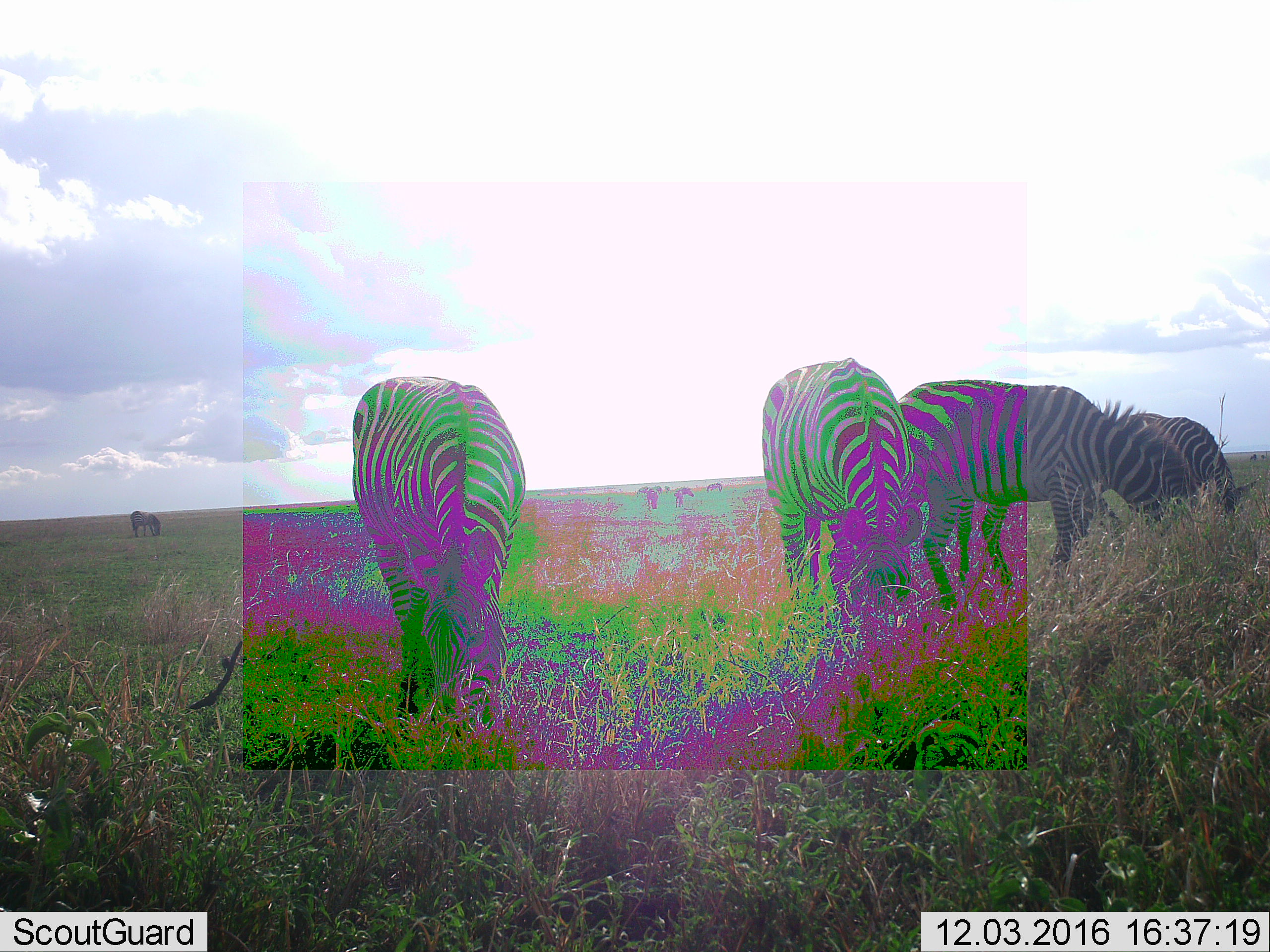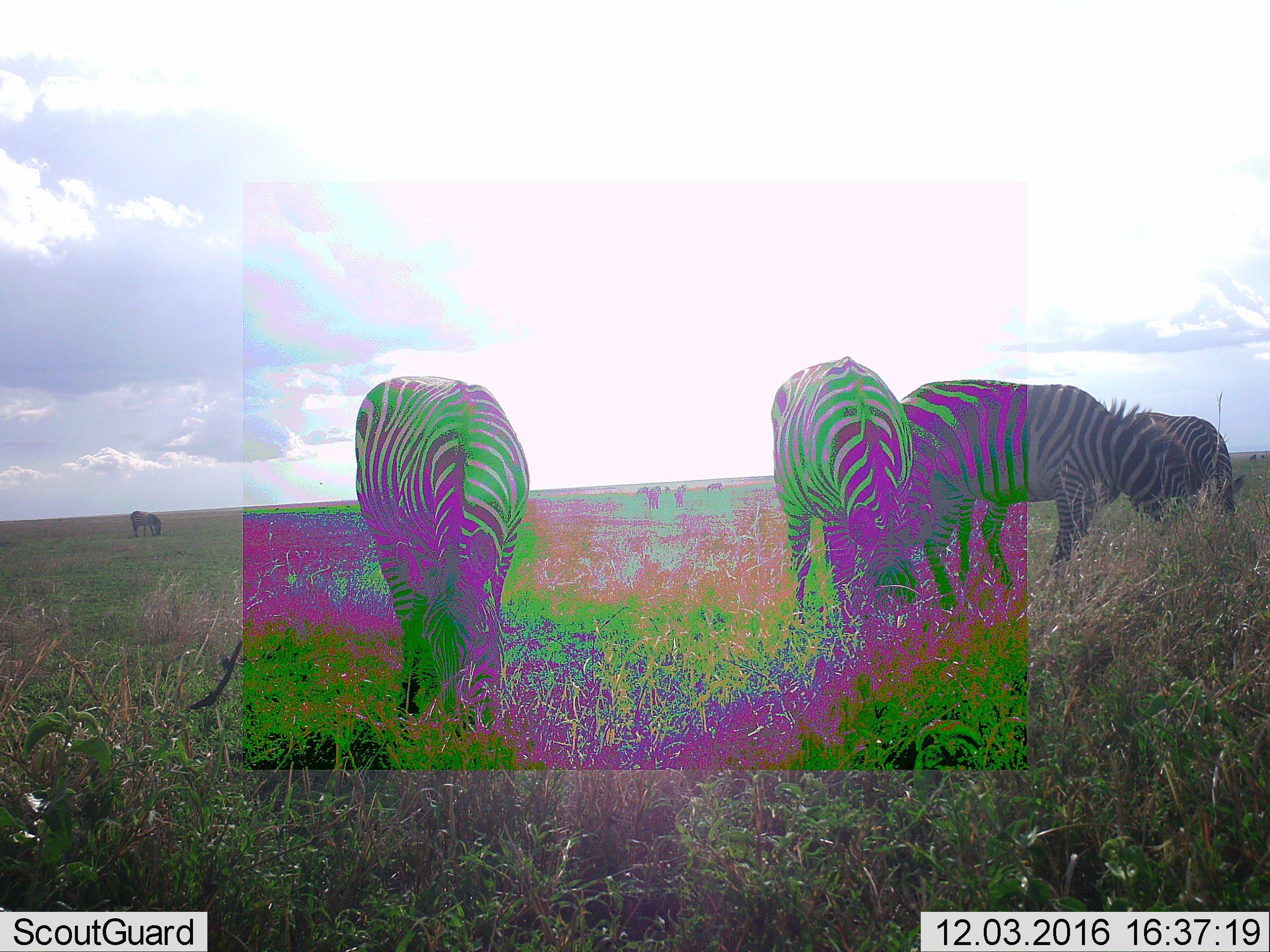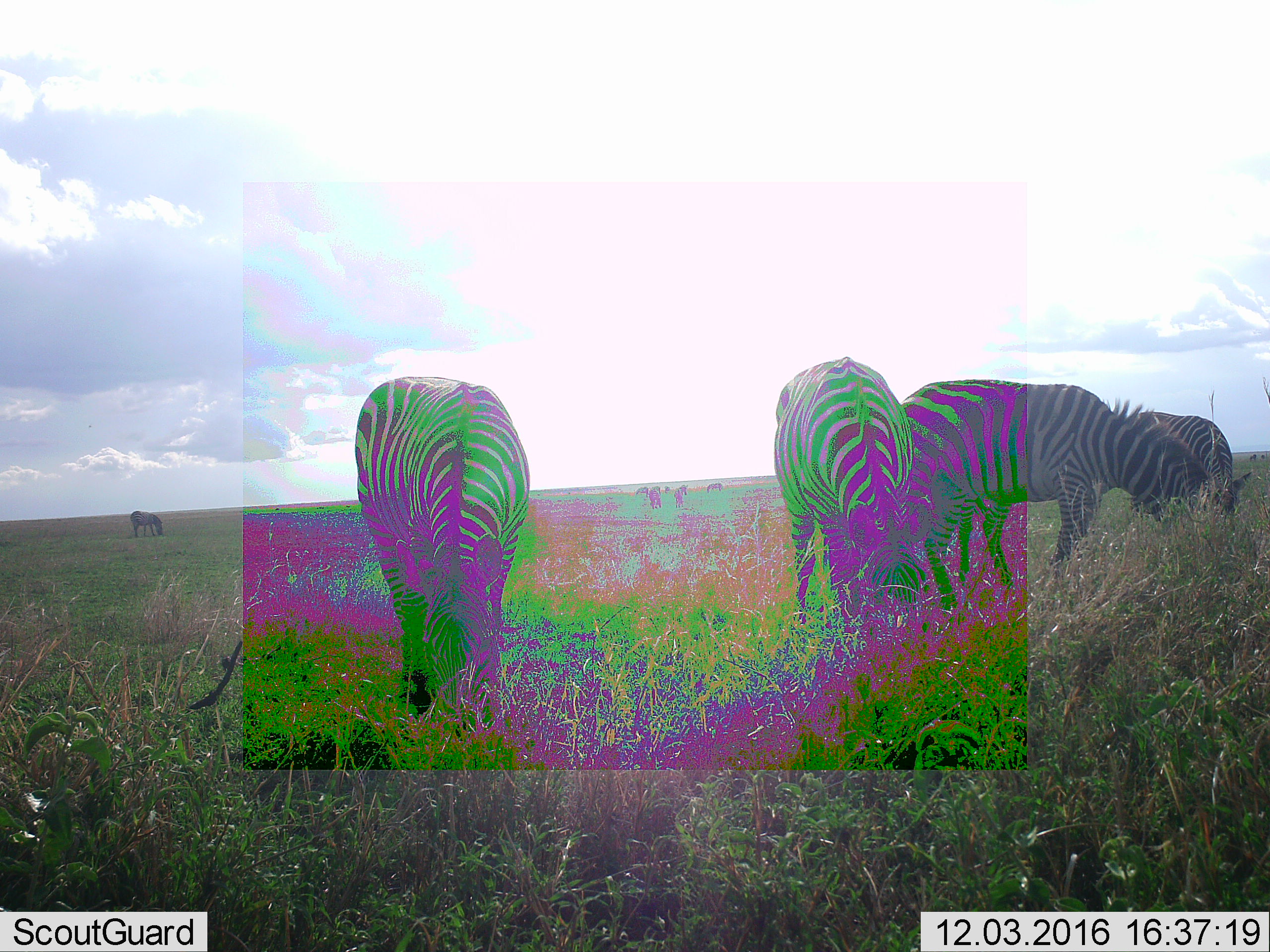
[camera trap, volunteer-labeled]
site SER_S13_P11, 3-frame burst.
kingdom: Animalia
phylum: Chordata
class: Mammalia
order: Perissodactyla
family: Equidae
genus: Equus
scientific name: Equus quagga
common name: plains zebra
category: zebraplains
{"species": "zebraplains (plains zebra) (Equus quagga)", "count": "11-50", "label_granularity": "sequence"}